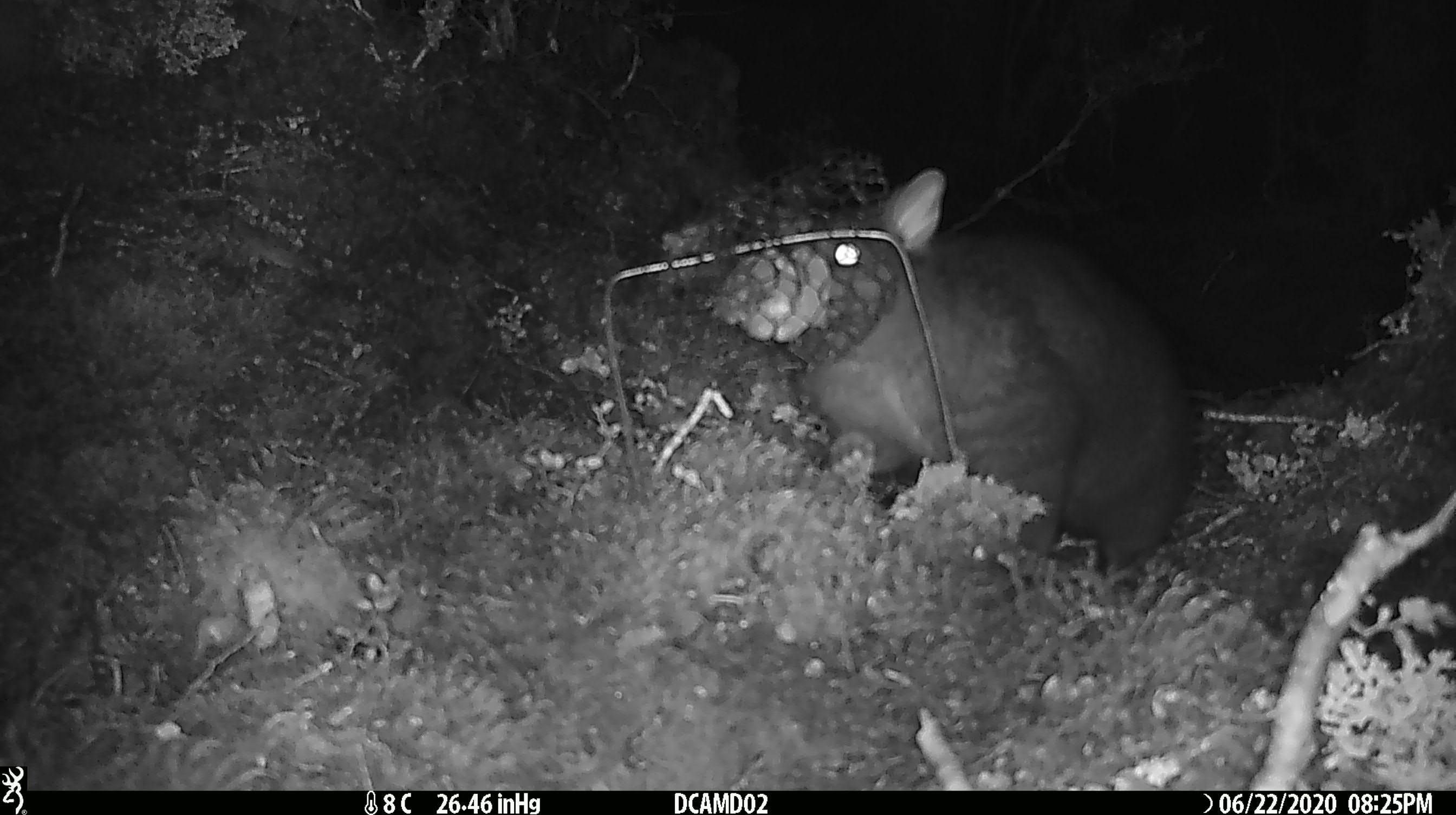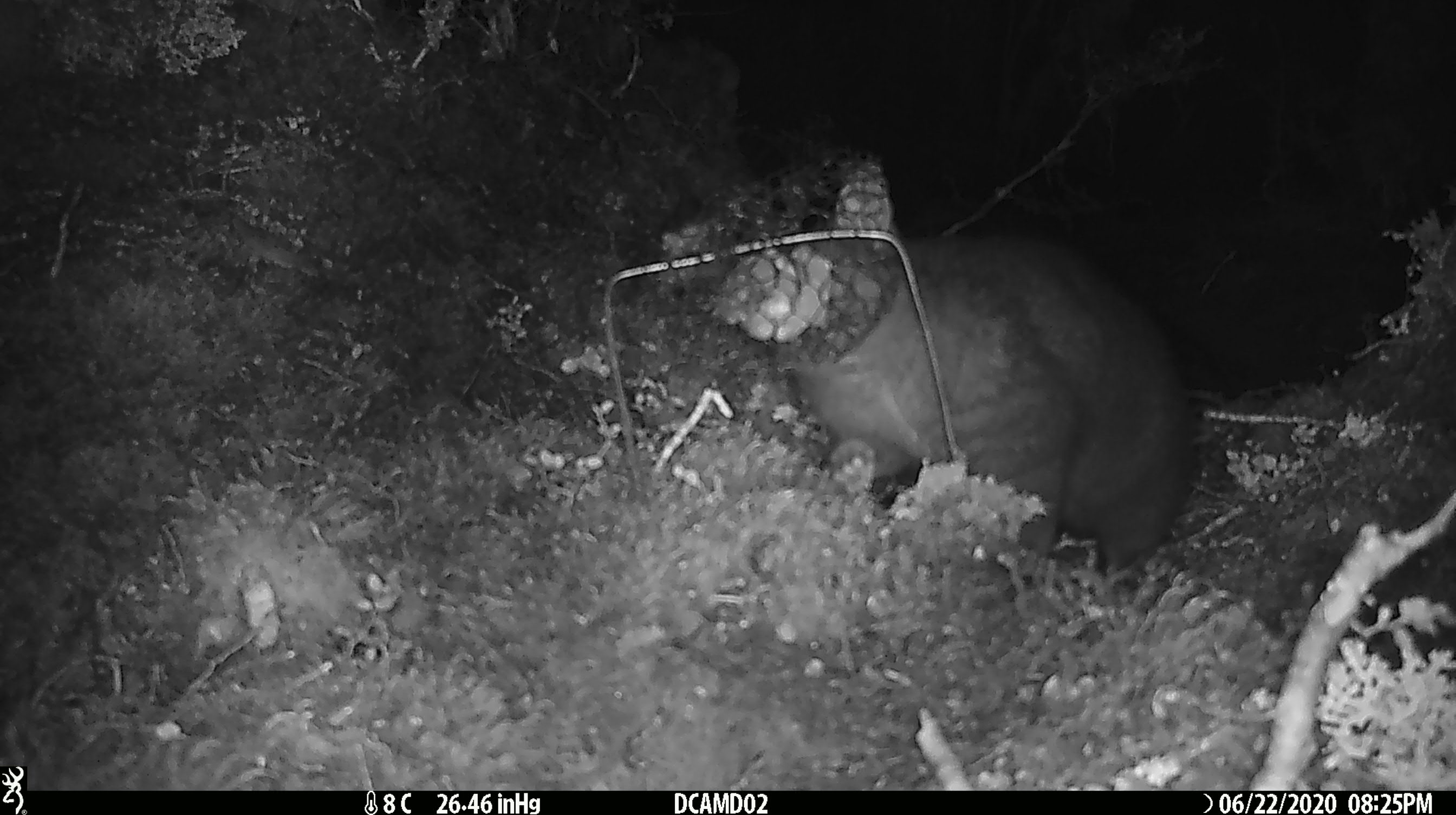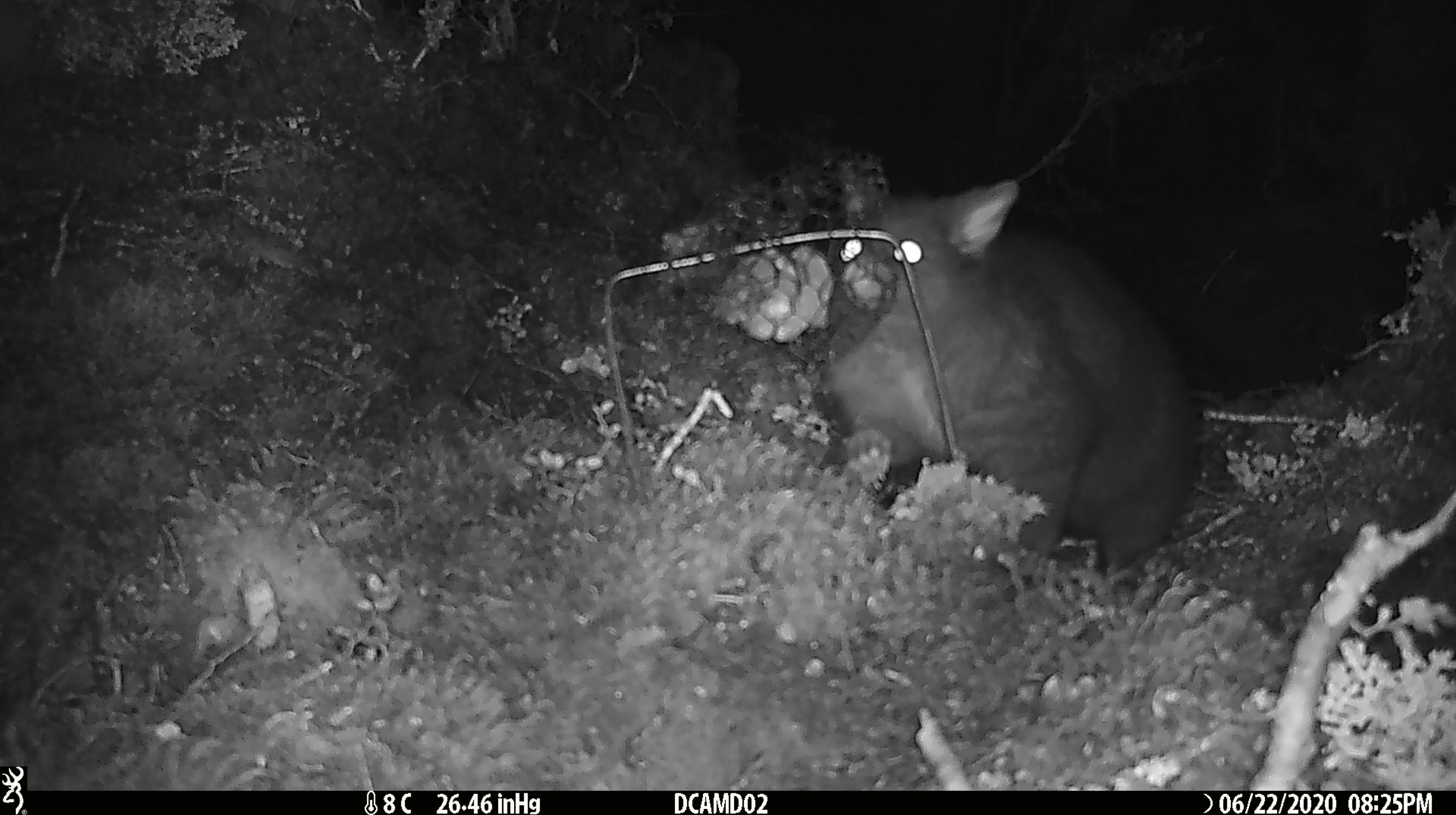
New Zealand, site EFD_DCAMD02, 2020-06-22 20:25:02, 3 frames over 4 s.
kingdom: Animalia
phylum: Chordata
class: Mammalia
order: Diprotodontia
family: Phalangeridae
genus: Trichosurus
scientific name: Trichosurus vulpecula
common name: common brushtail possum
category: possum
Possum (common brushtail possum) (Trichosurus vulpecula).